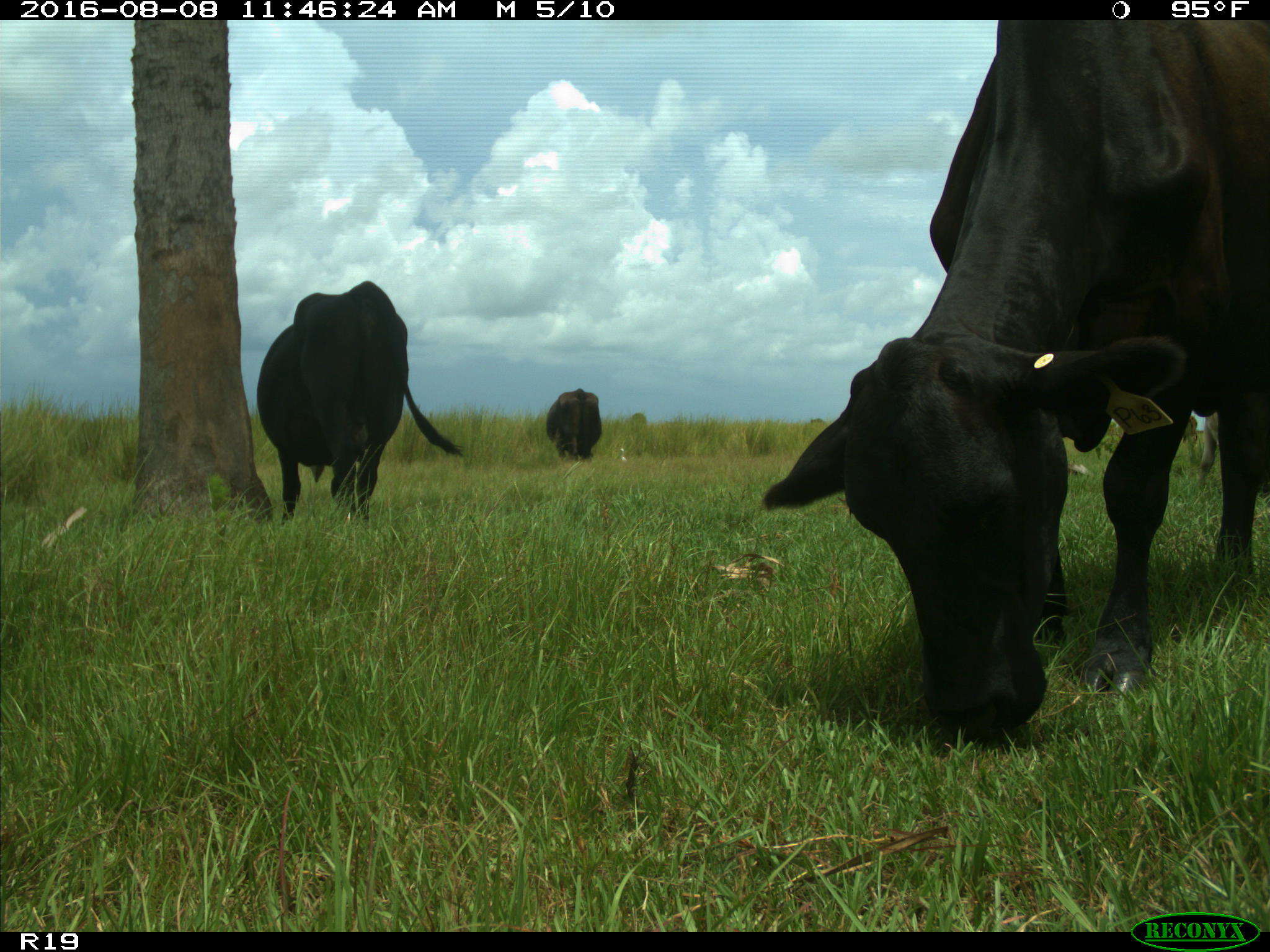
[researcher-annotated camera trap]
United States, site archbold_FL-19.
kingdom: Animalia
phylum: Chordata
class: Mammalia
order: Artiodactyla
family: Bovidae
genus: Bos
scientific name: Bos taurus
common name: domestic cow